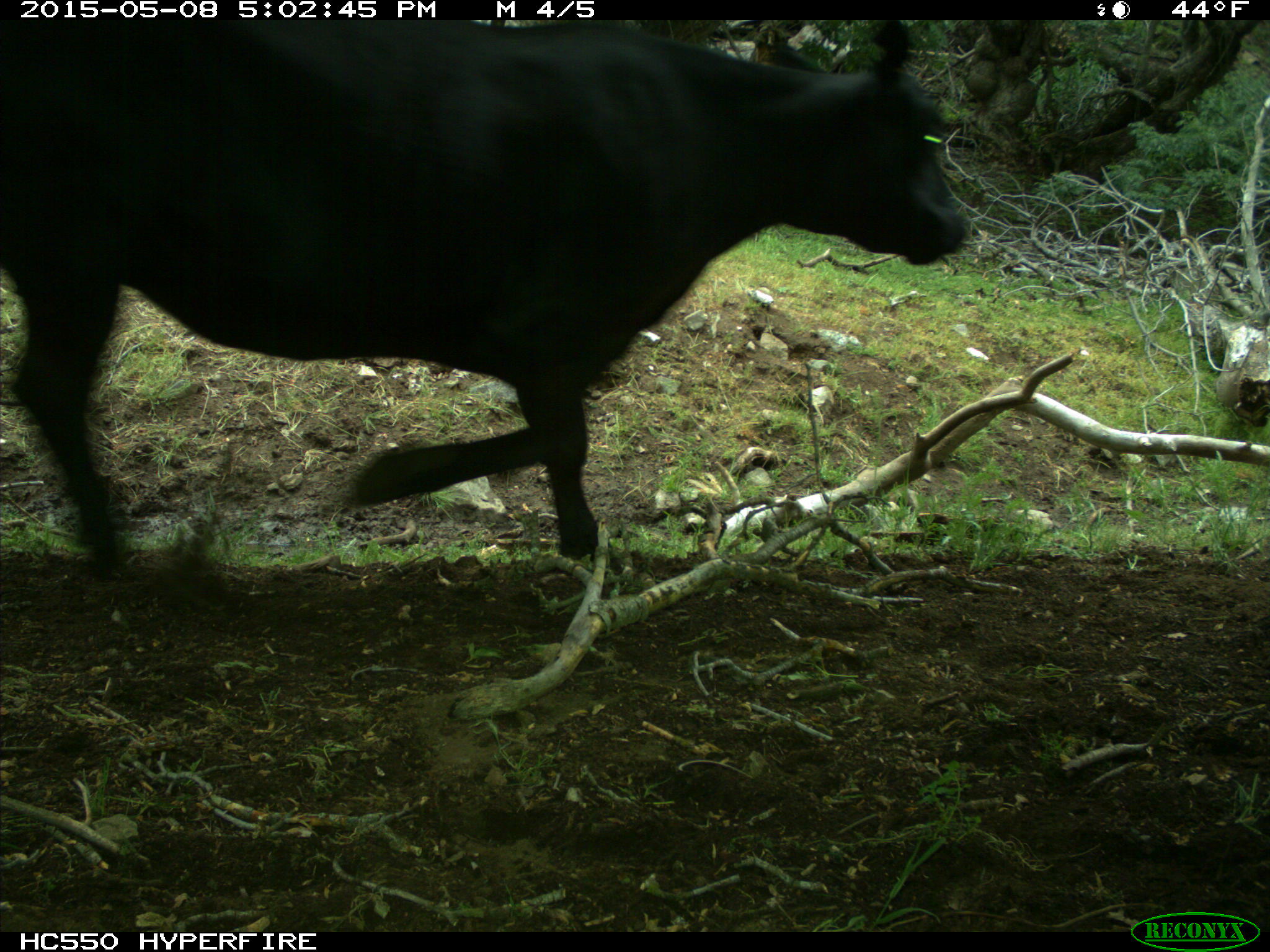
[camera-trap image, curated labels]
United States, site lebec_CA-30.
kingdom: Animalia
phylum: Chordata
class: Mammalia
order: Artiodactyla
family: Bovidae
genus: Bos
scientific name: Bos taurus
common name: domestic cow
Bos taurus (domestic cow).